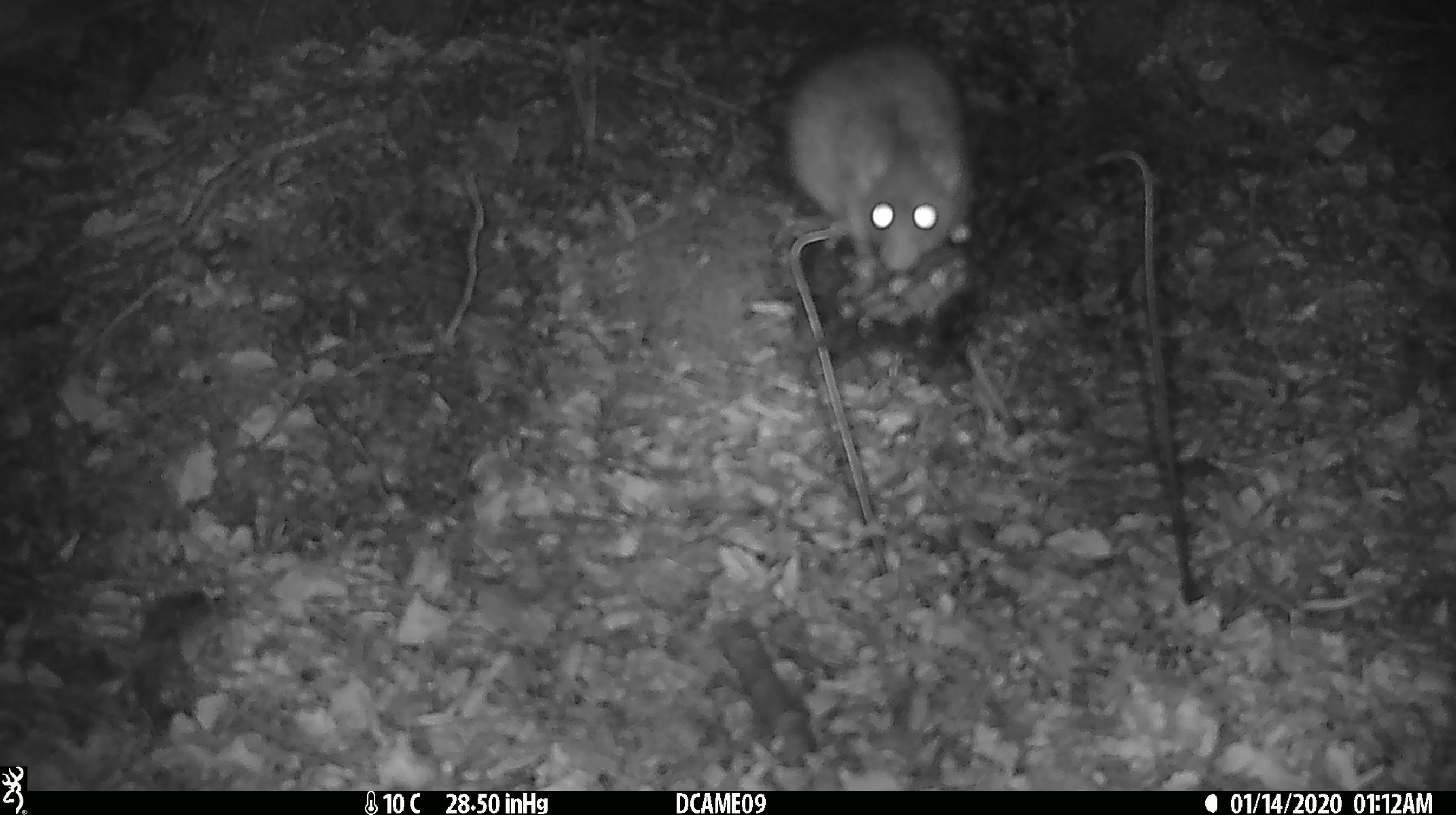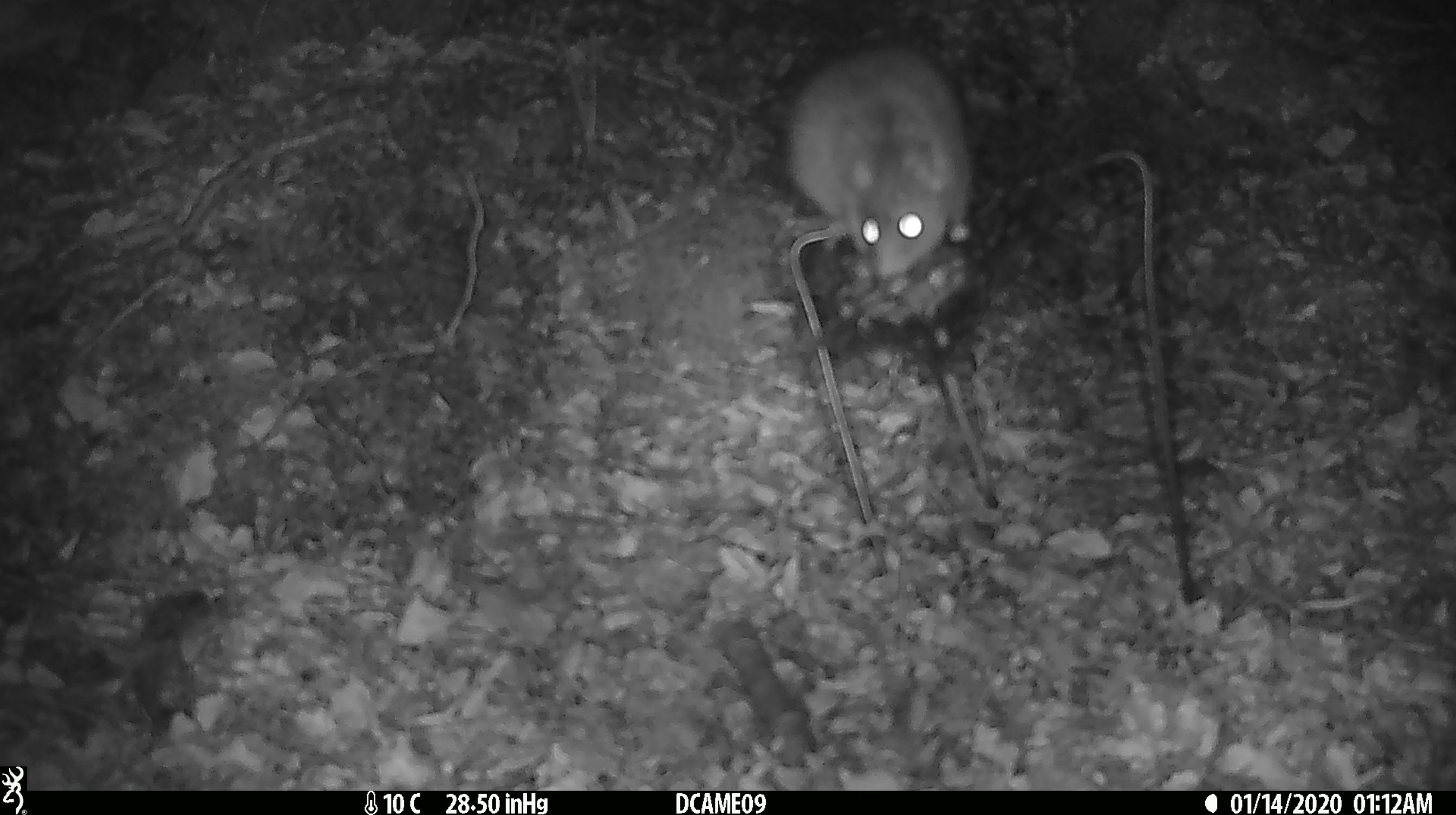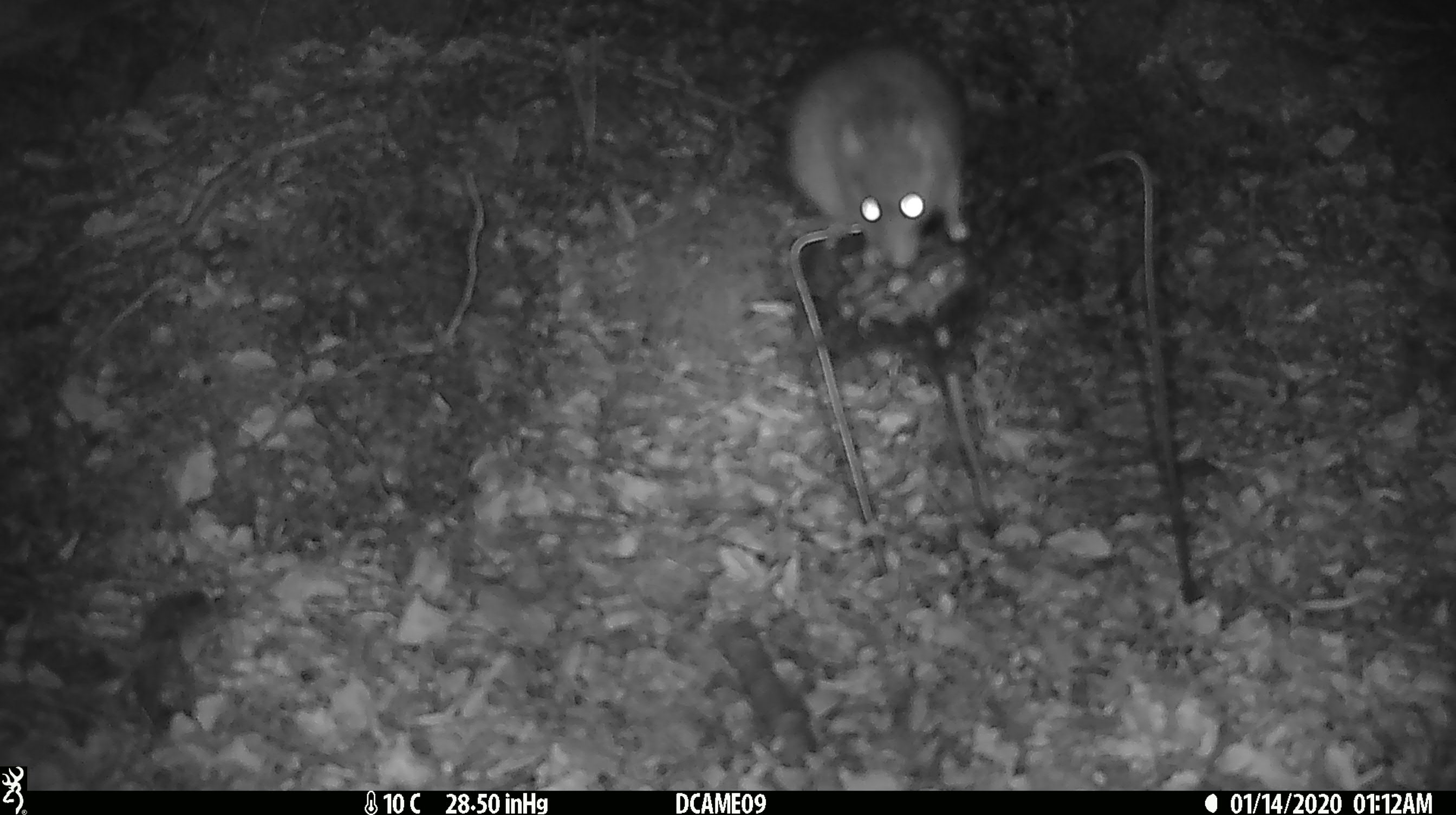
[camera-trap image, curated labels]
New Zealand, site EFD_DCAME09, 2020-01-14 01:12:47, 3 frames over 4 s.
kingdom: Animalia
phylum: Chordata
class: Mammalia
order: Rodentia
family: Muridae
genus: Rattus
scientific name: Rattus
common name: rat